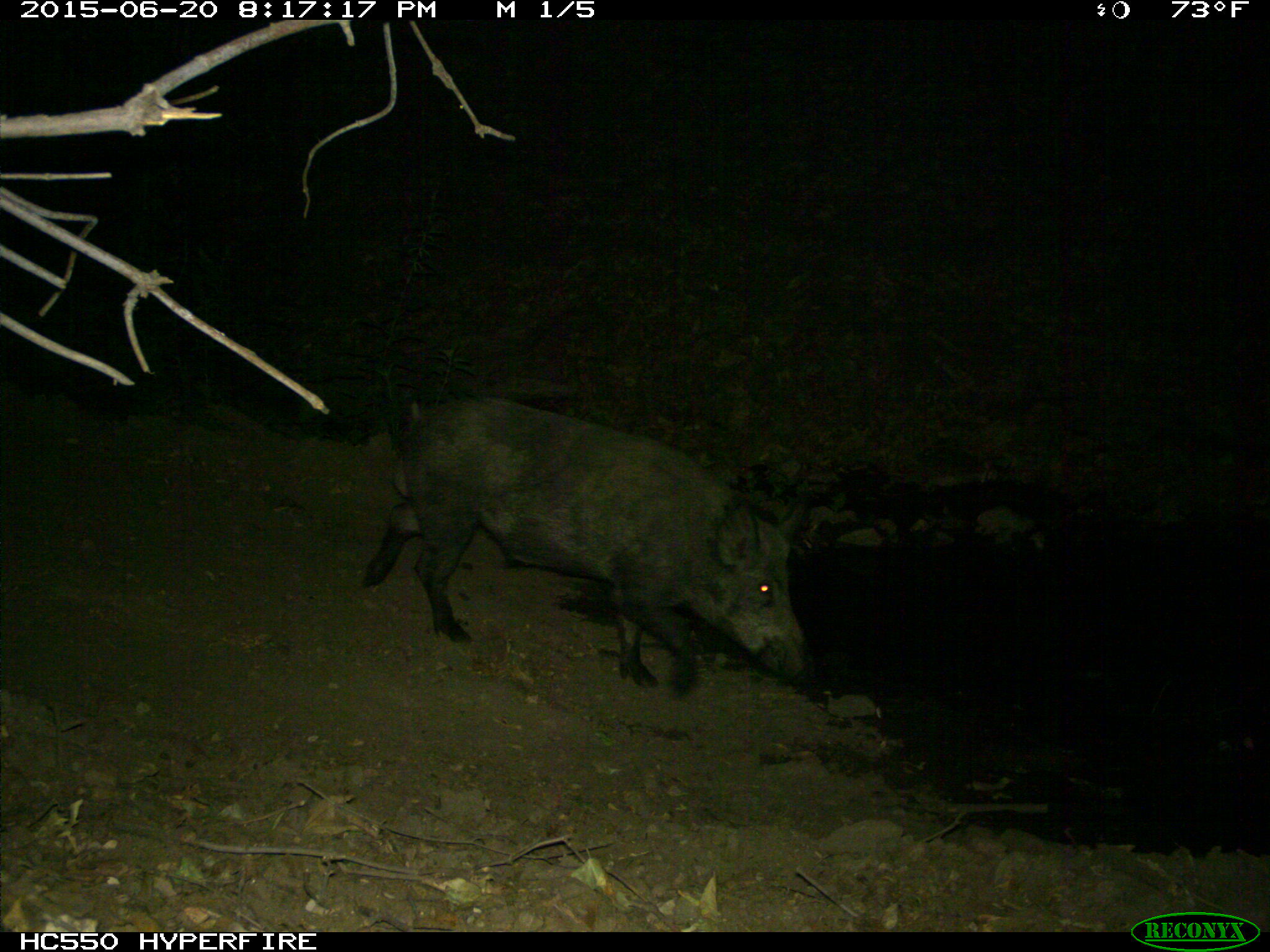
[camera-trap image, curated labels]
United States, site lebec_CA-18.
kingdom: Animalia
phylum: Chordata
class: Mammalia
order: Artiodactyla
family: Suidae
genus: Sus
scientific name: Sus scrofa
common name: wild boar